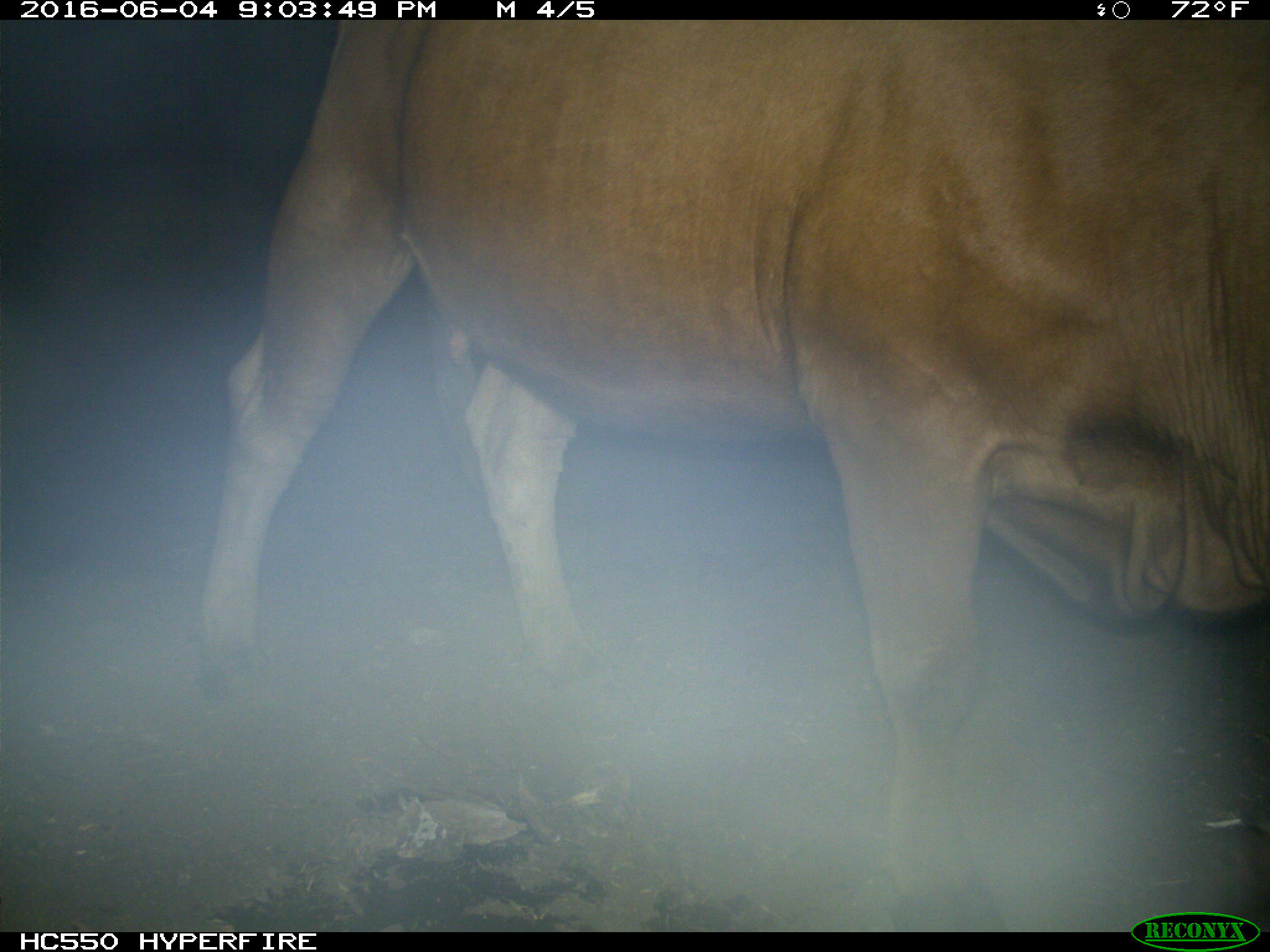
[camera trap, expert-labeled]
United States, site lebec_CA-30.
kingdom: Animalia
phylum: Chordata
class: Mammalia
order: Artiodactyla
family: Bovidae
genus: Bos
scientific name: Bos taurus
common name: domestic cow